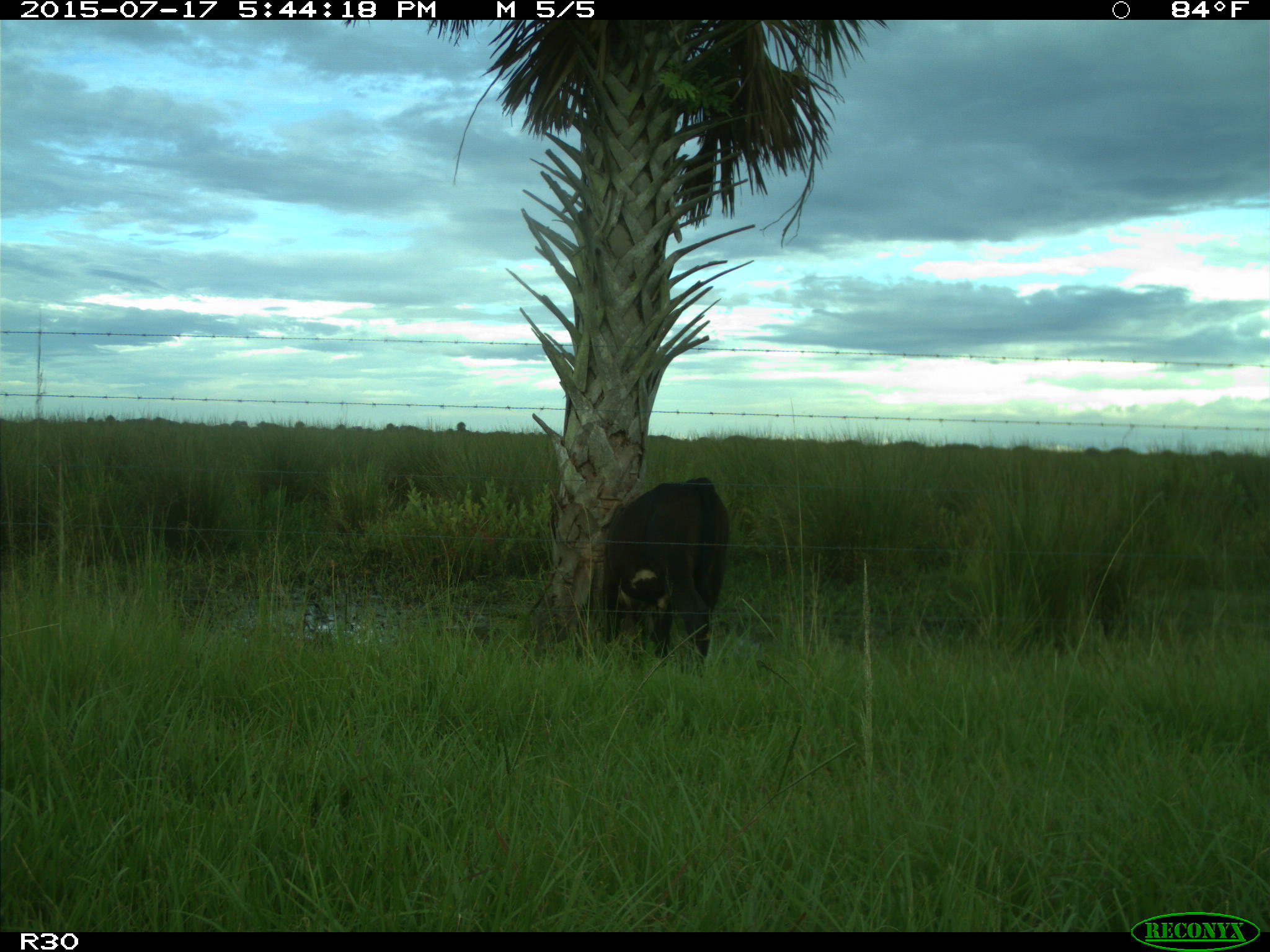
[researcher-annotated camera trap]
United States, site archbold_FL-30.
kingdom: Animalia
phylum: Chordata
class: Mammalia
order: Artiodactyla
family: Bovidae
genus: Bos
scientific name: Bos taurus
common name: domestic cow